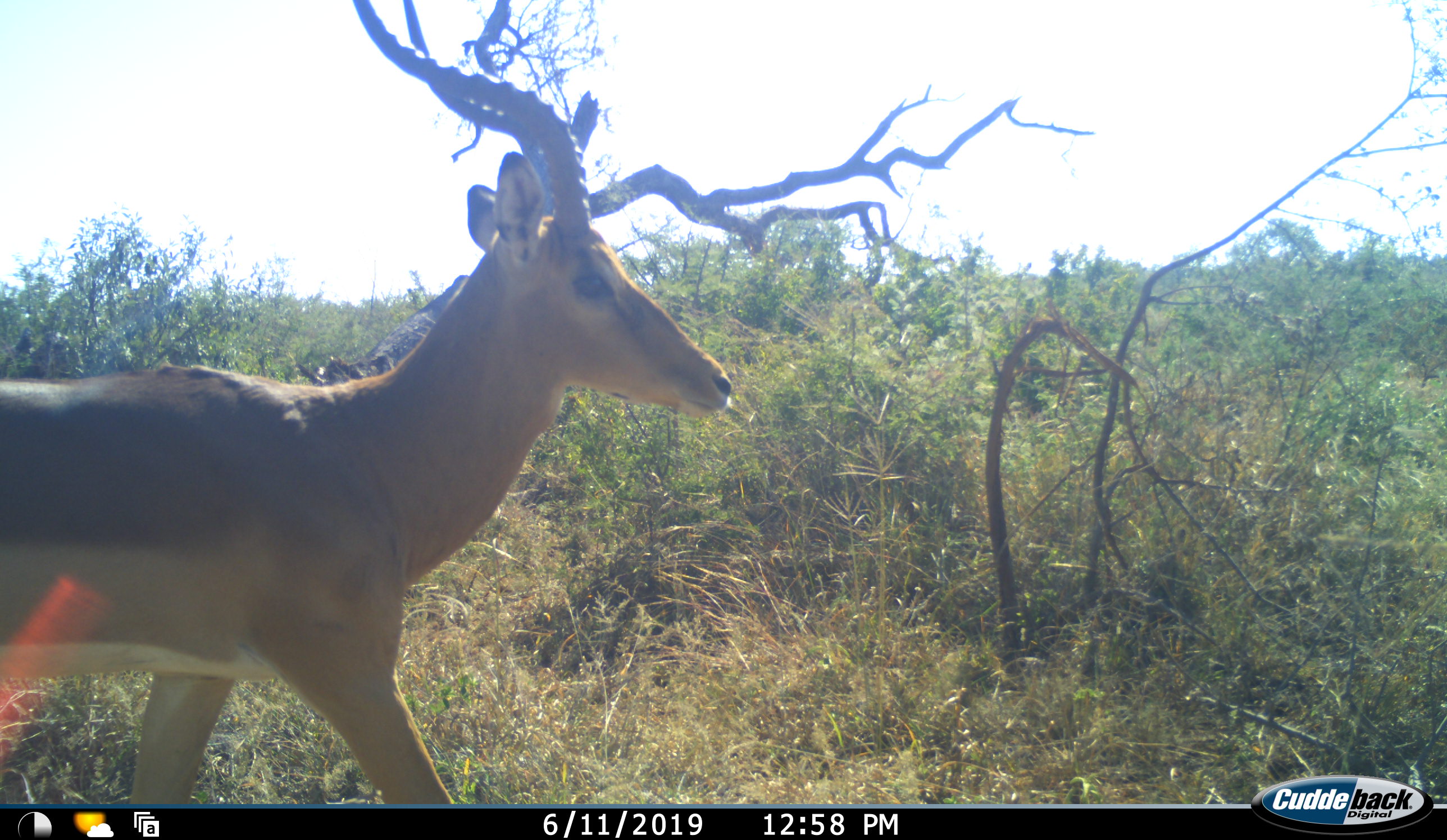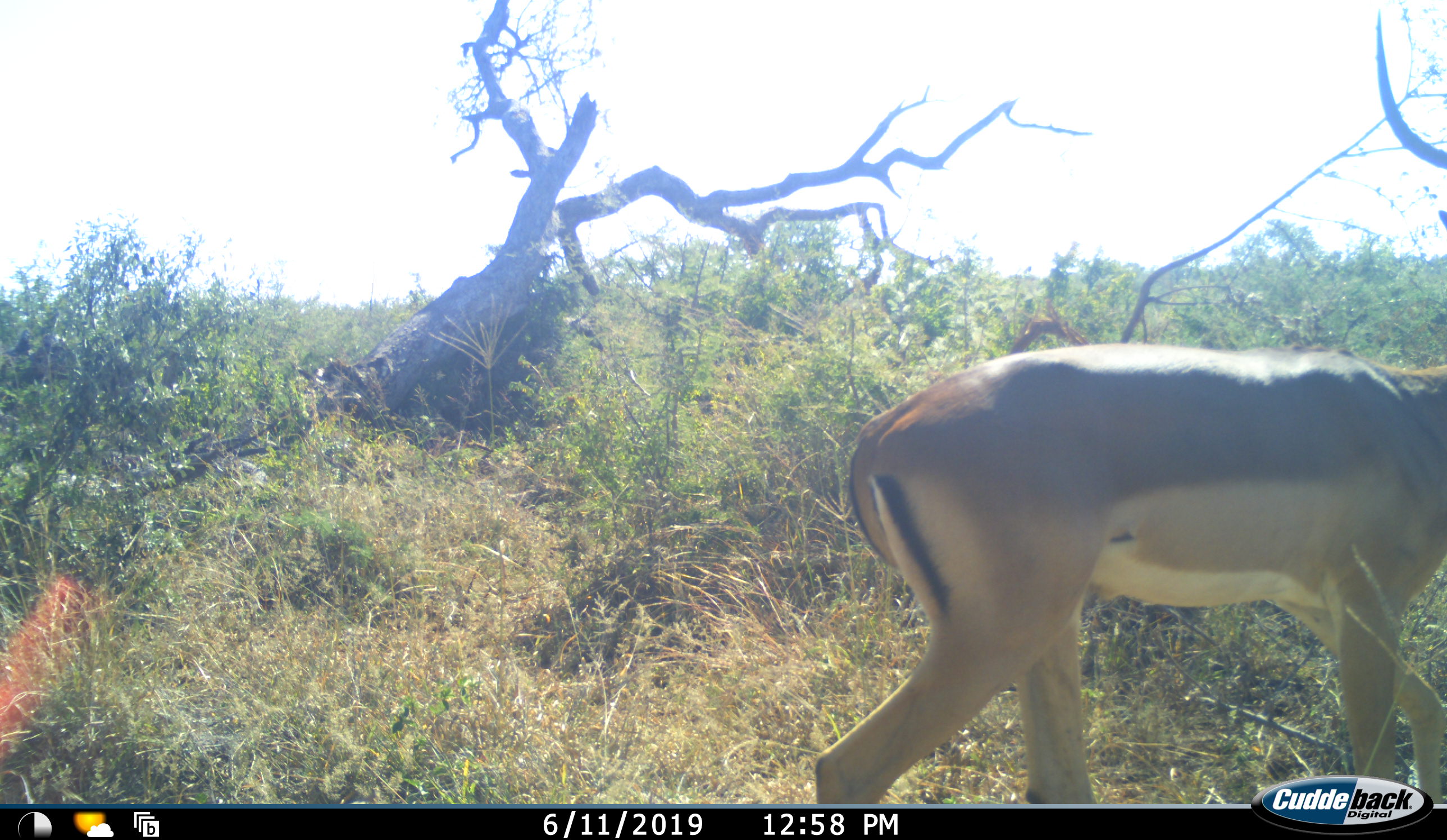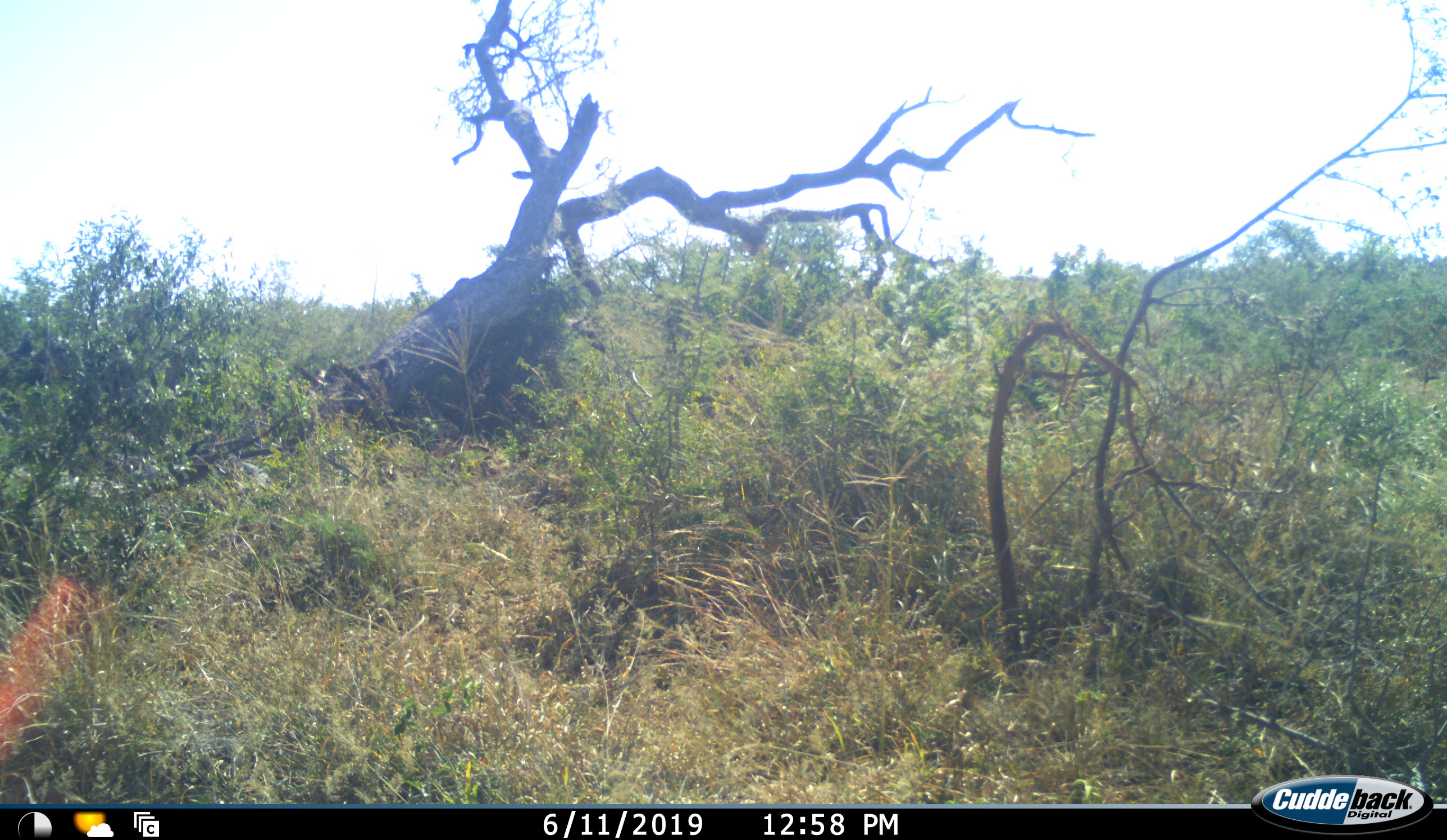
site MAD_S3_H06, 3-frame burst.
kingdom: Animalia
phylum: Chordata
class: Mammalia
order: Artiodactyla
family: Bovidae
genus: Aepyceros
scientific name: Aepyceros melampus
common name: impala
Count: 1.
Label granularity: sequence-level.